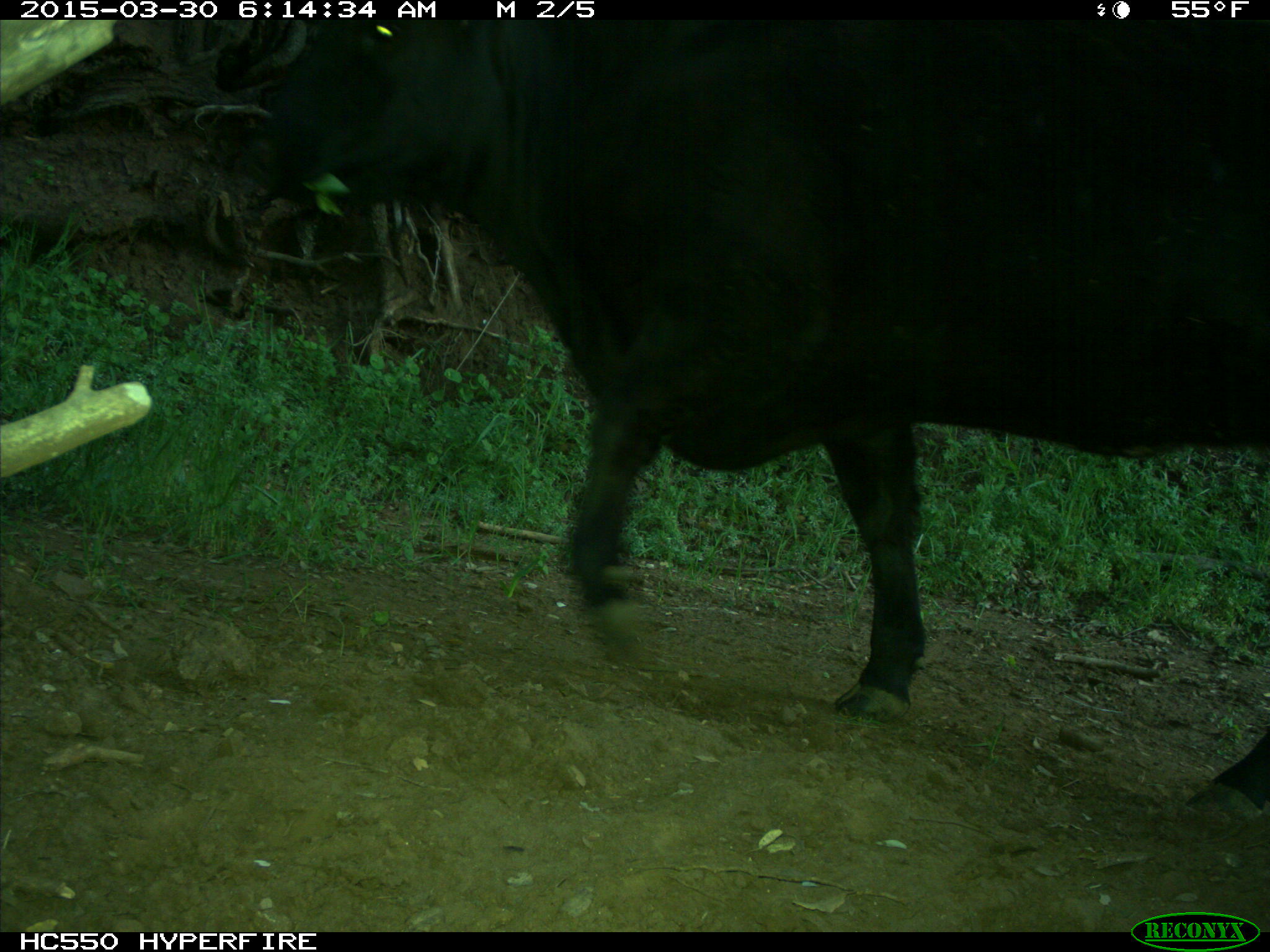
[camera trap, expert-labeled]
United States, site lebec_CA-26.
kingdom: Animalia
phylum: Chordata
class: Mammalia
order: Artiodactyla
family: Bovidae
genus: Bos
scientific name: Bos taurus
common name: domestic cow